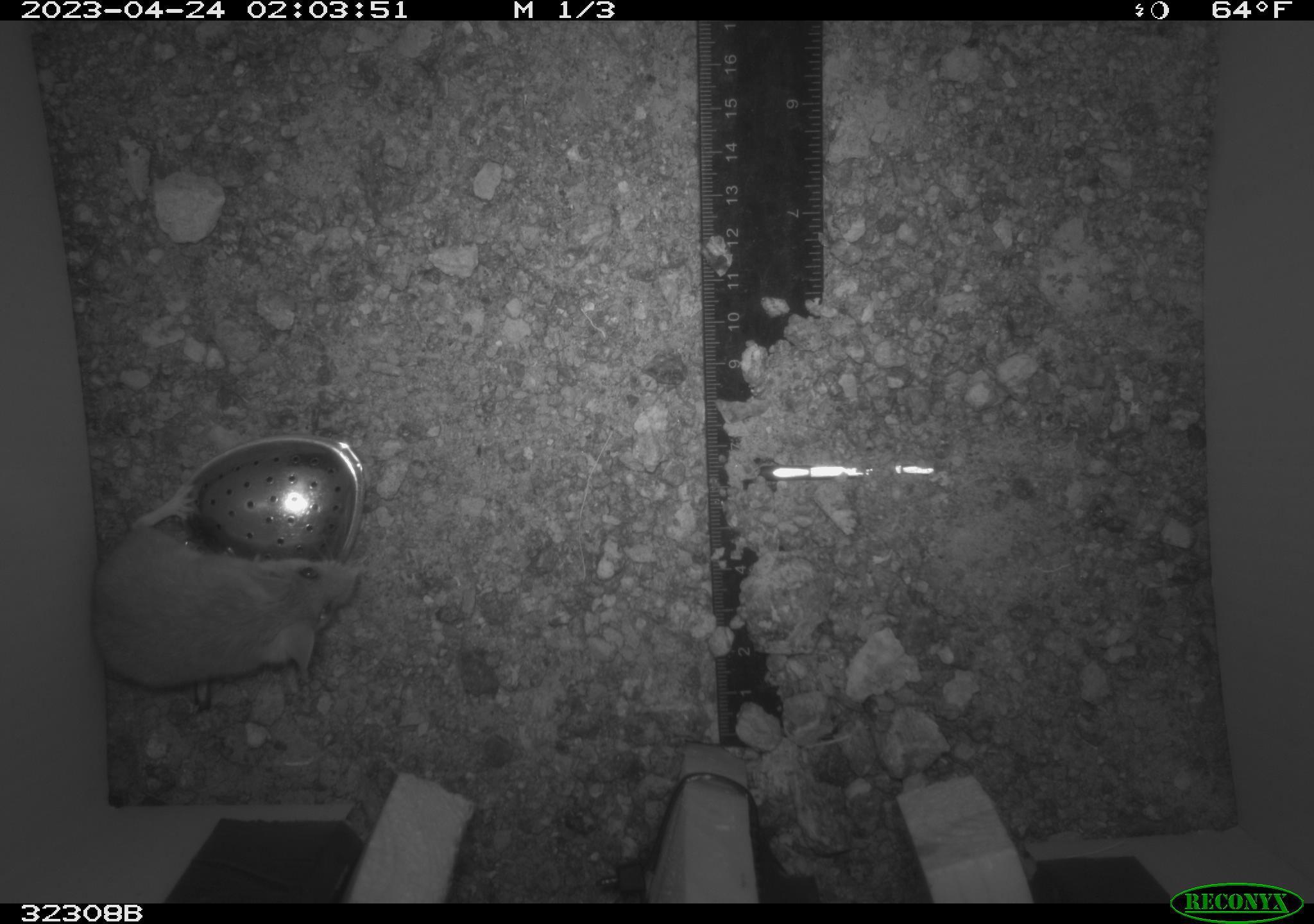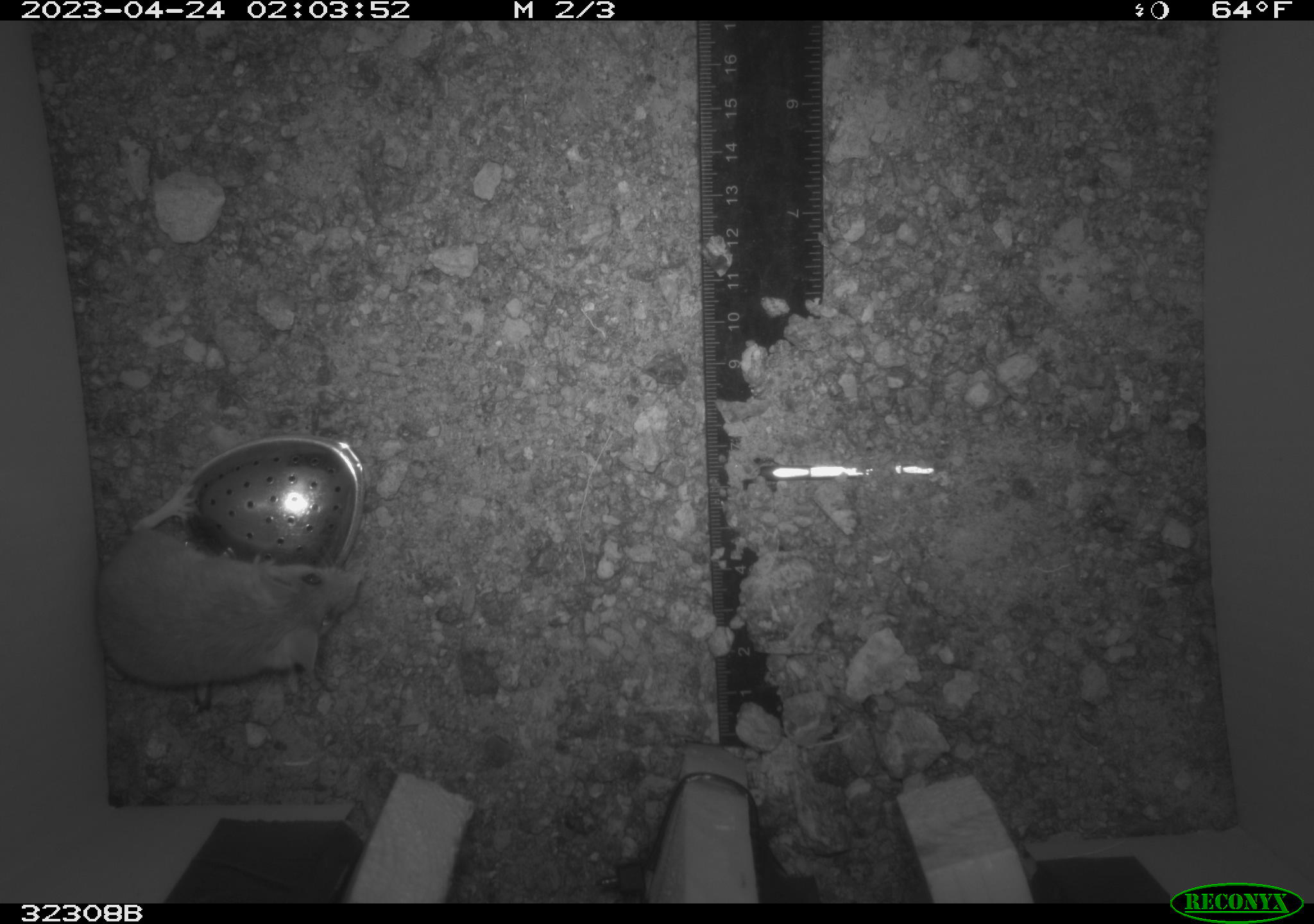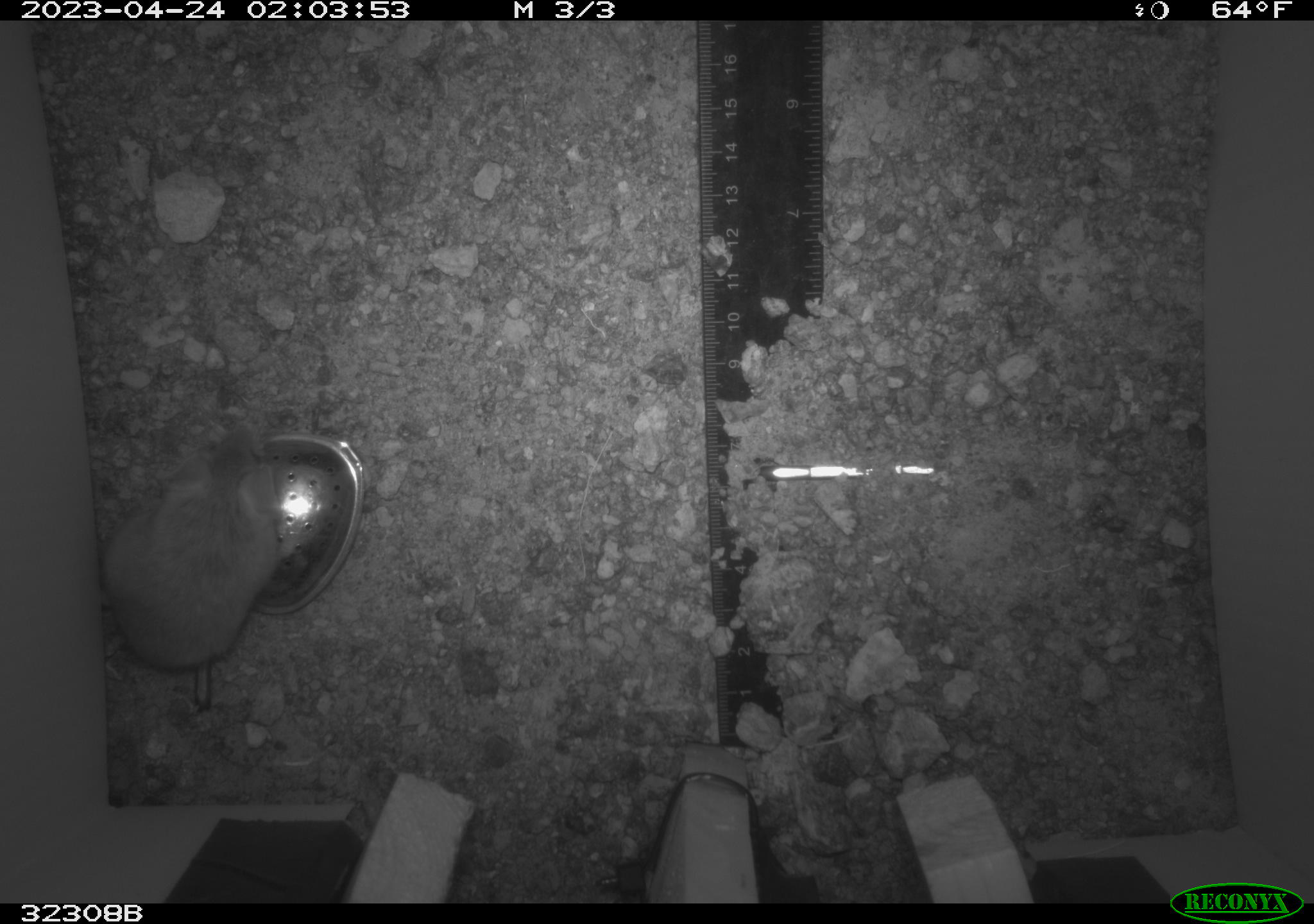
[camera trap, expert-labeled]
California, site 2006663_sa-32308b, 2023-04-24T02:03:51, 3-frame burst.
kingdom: Animalia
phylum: Chordata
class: Mammalia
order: Rodentia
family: Cricetidae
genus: Peromyscus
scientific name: Peromyscus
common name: deer mice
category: peromyscus species